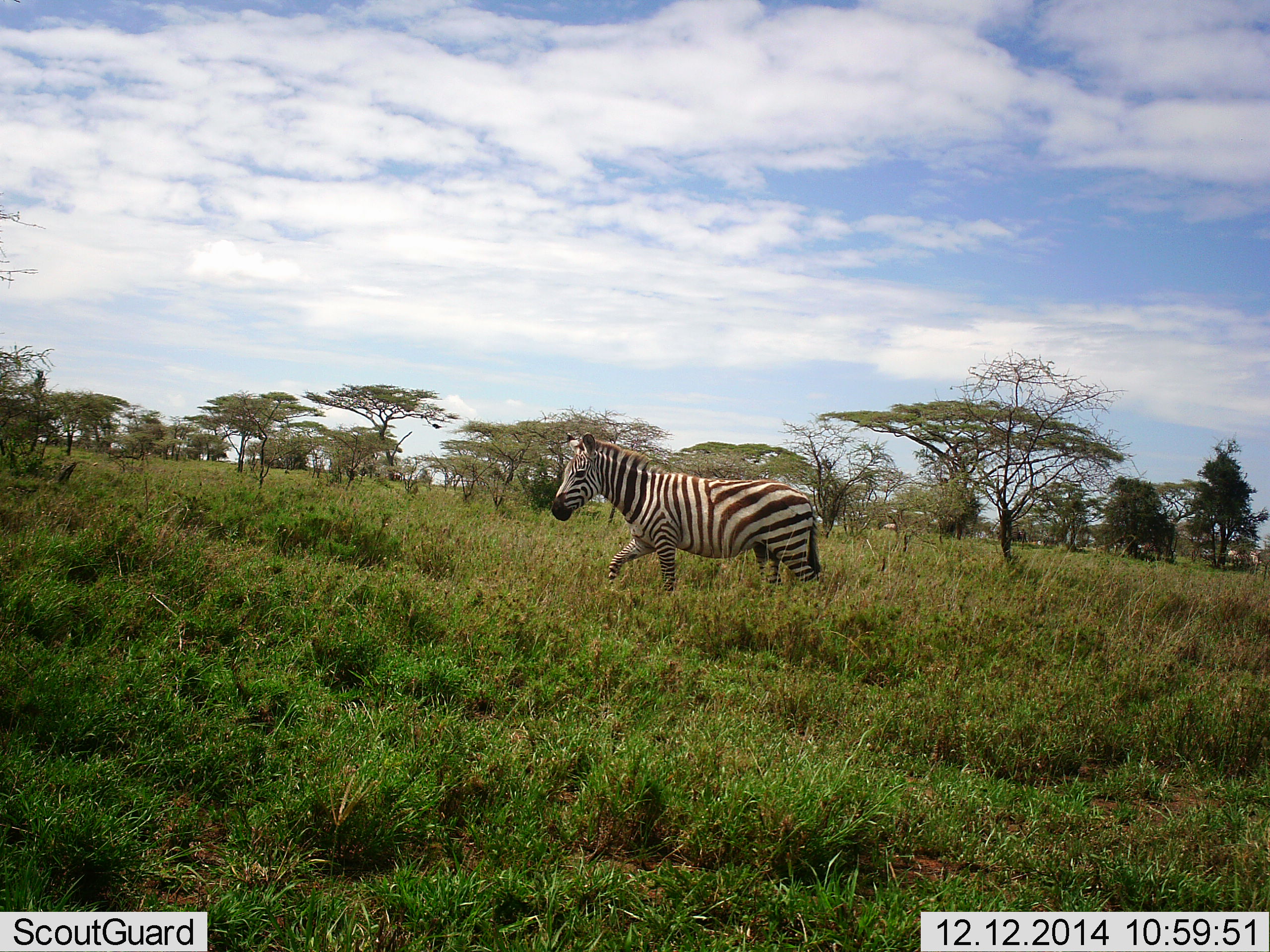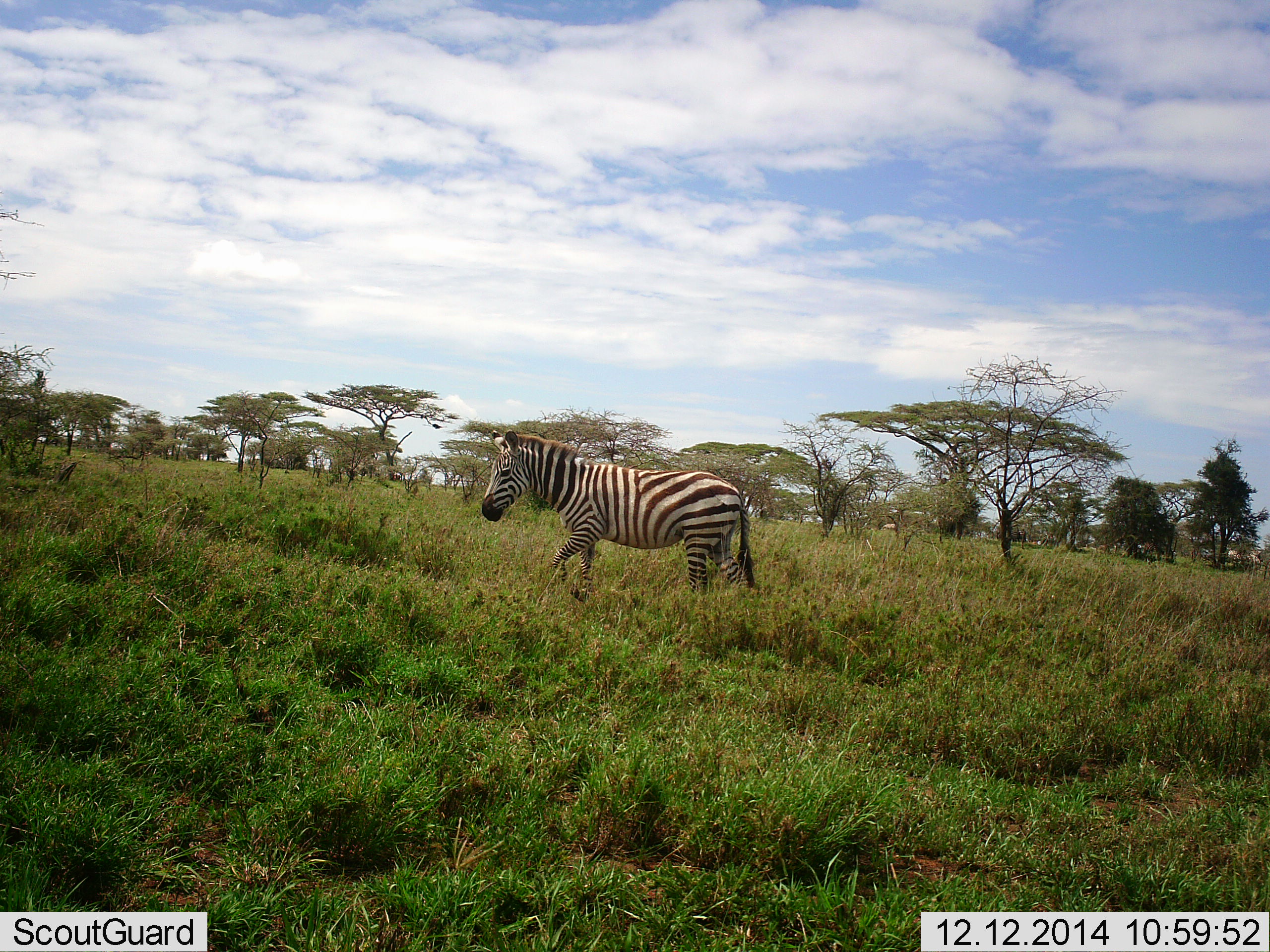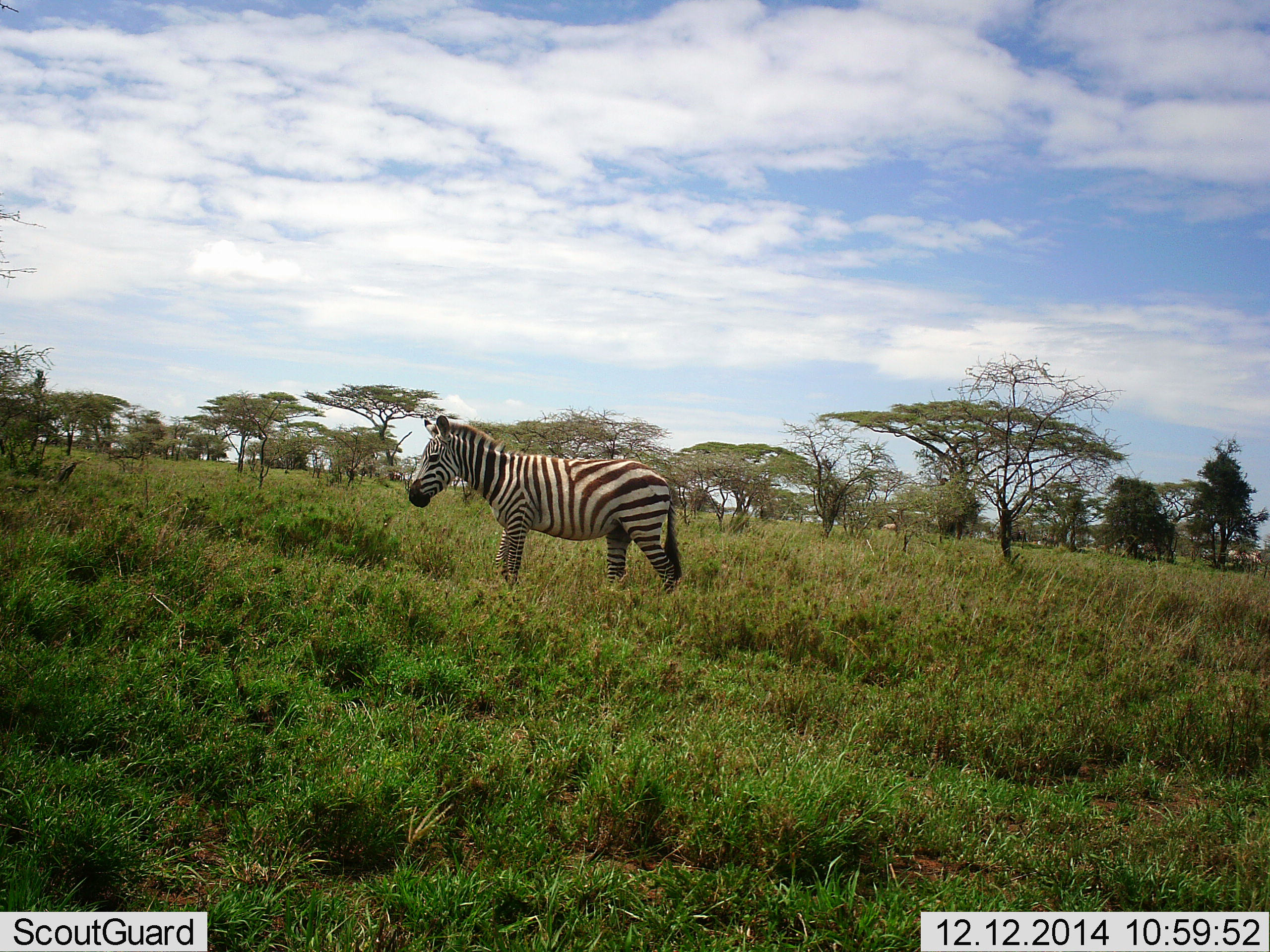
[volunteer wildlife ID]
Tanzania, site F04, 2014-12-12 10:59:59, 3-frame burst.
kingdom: Animalia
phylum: Chordata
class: Mammalia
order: Perissodactyla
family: Equidae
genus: Equus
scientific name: Equus quagga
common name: plains zebra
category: zebra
Zebra (plains zebra) (Equus quagga), count 1. Behavior (volunteer vote fractions): standing 10%, resting 0%, moving 100%, interacting 0%. Young present (vote fraction): 0%. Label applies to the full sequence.